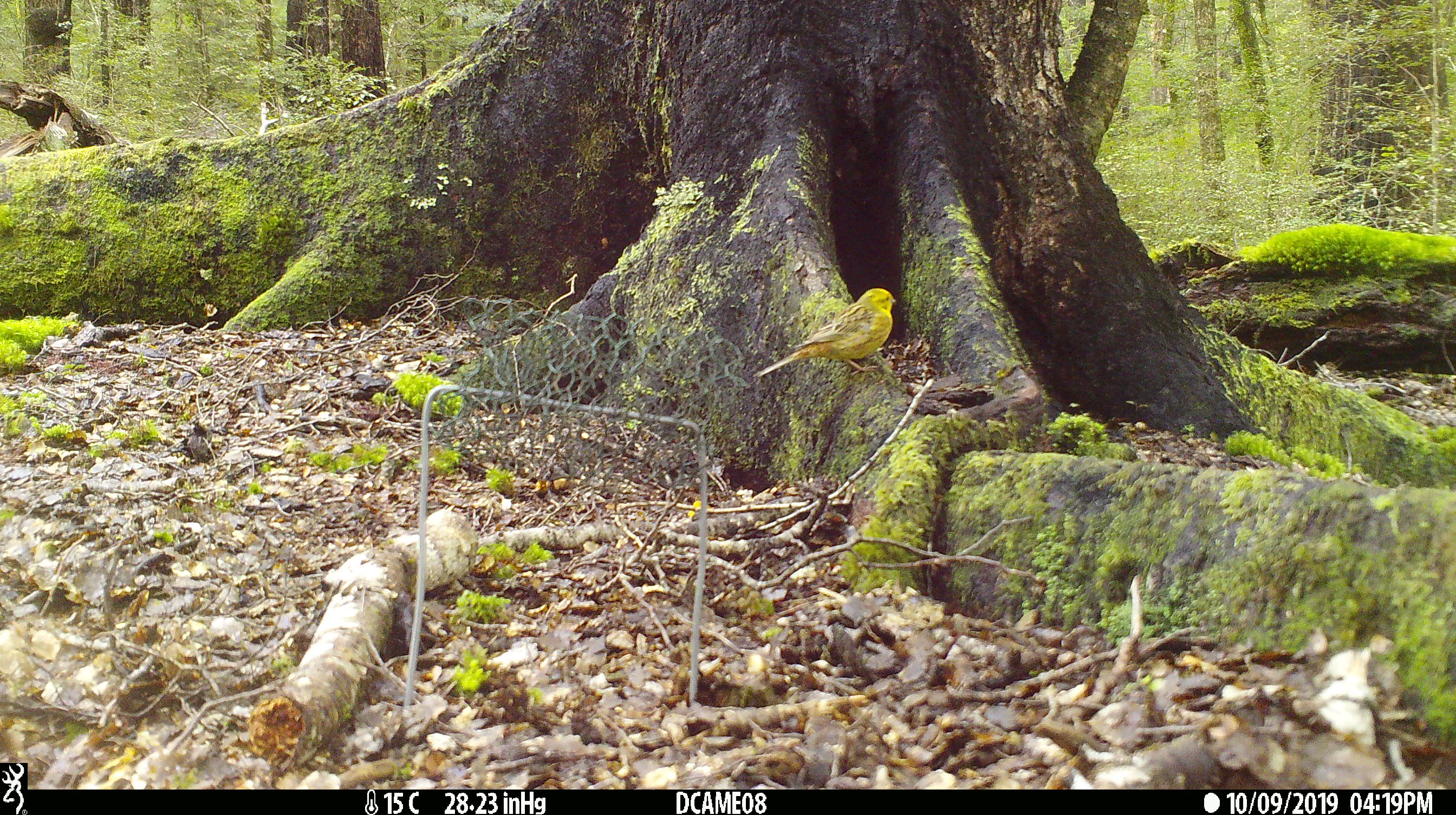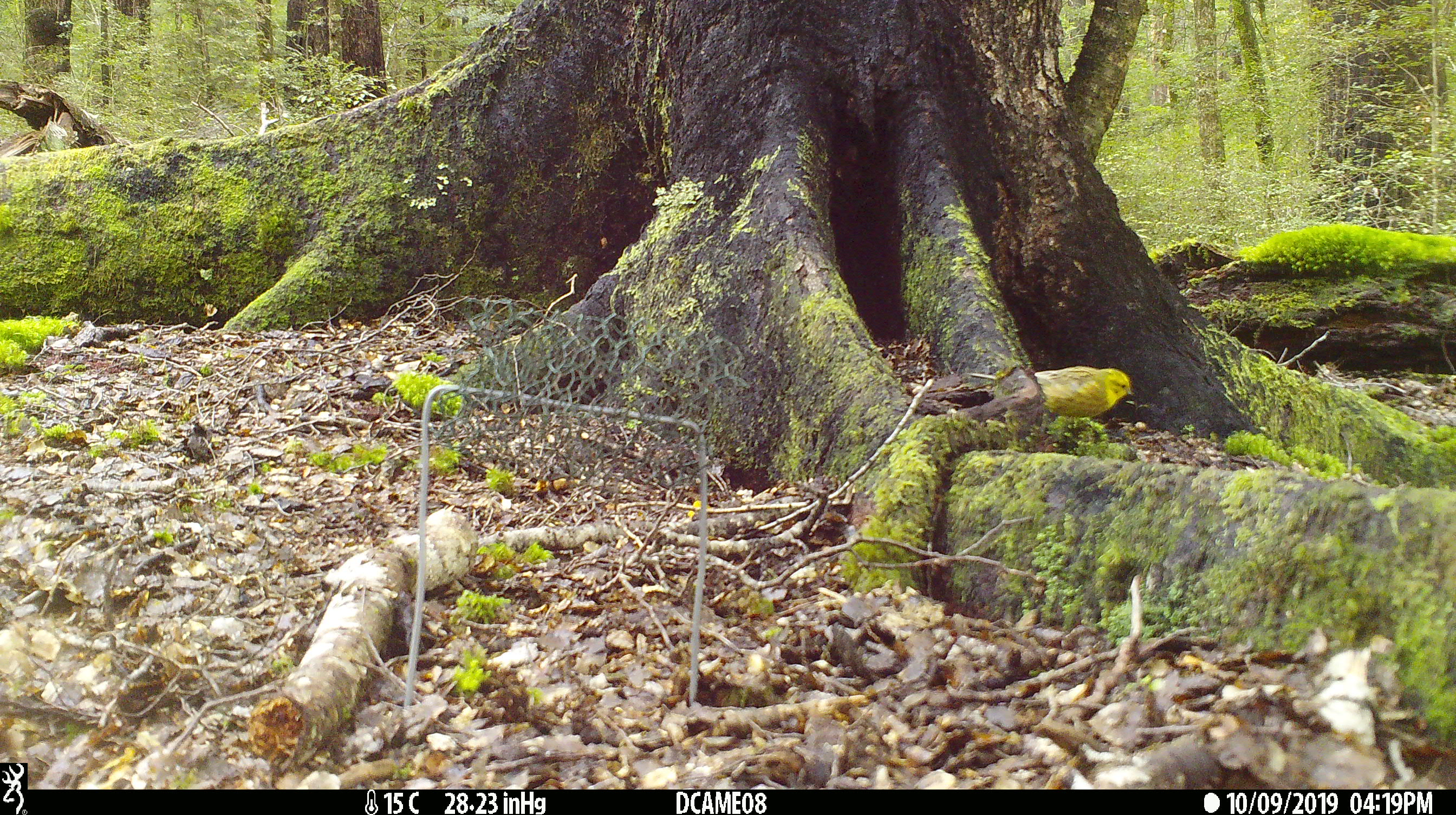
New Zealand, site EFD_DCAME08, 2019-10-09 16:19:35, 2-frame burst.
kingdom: Animalia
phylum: Chordata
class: Aves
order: Passeriformes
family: Emberizidae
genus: Emberiza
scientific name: Emberiza citrinella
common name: yellowhammer